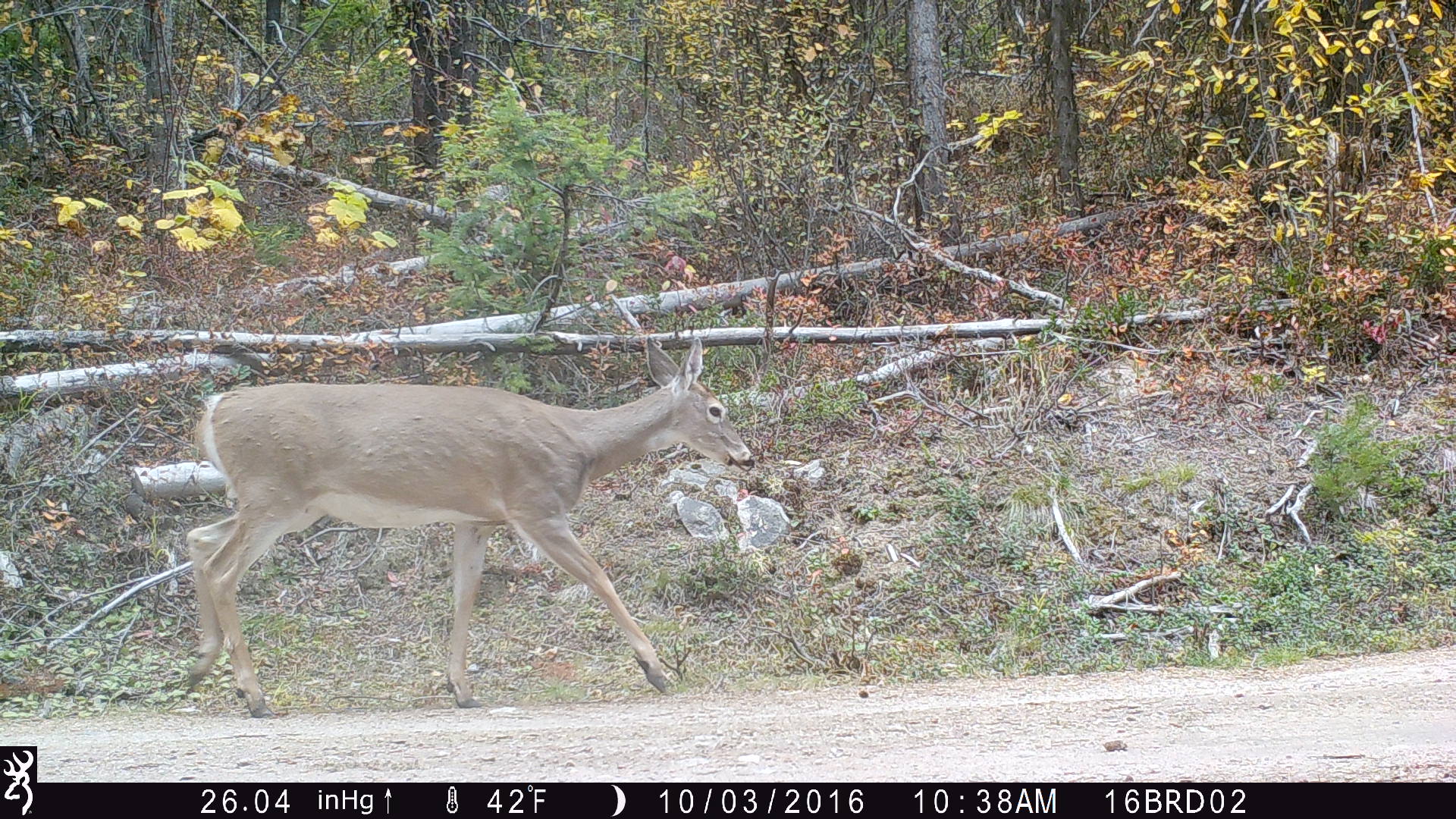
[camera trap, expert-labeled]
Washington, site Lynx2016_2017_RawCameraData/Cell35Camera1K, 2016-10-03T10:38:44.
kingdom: Animalia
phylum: Chordata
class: Mammalia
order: Artiodactyla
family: Cervidae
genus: Odocoileus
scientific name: Odocoileus virginianus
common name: white-tailed deer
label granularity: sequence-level